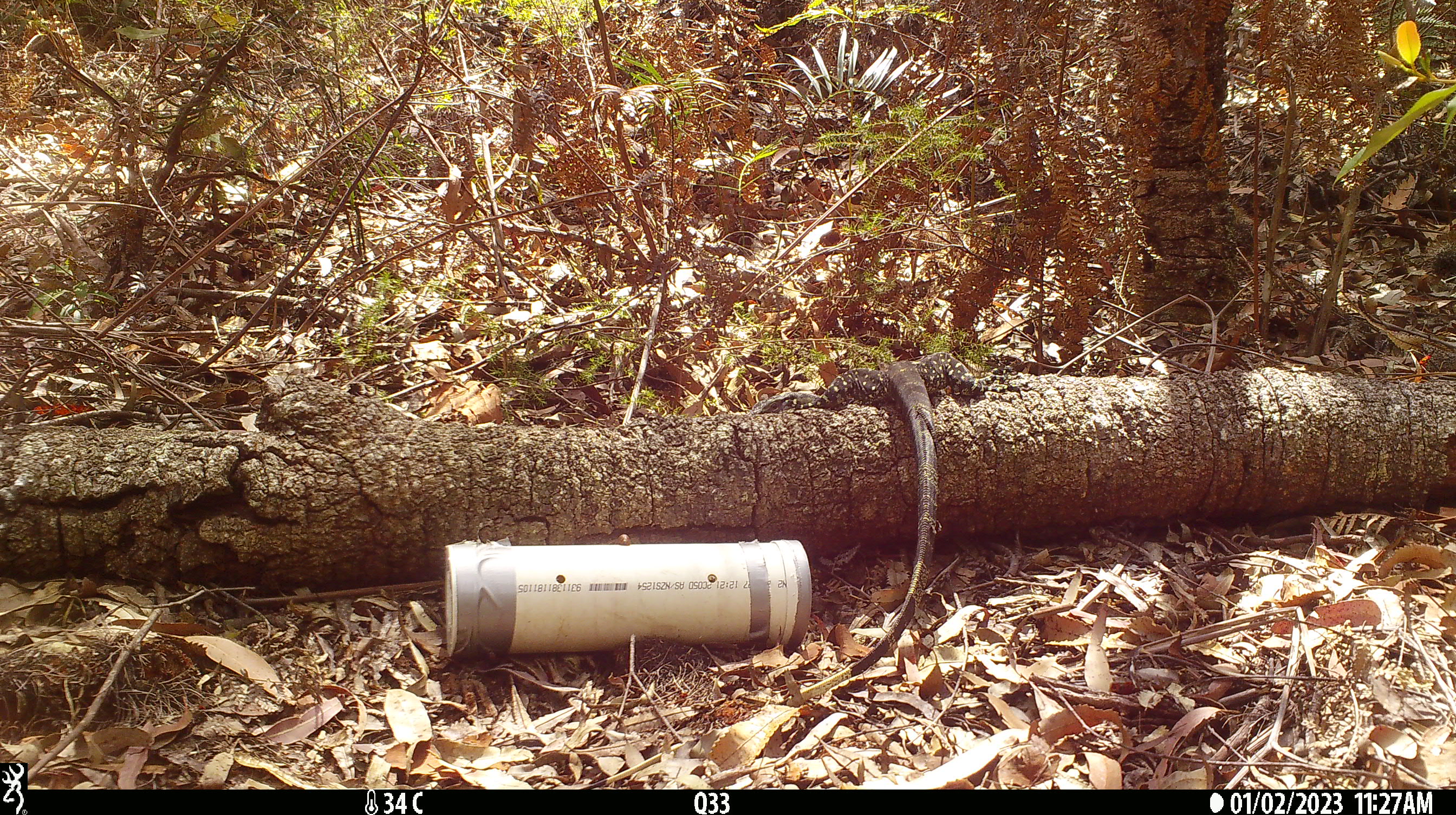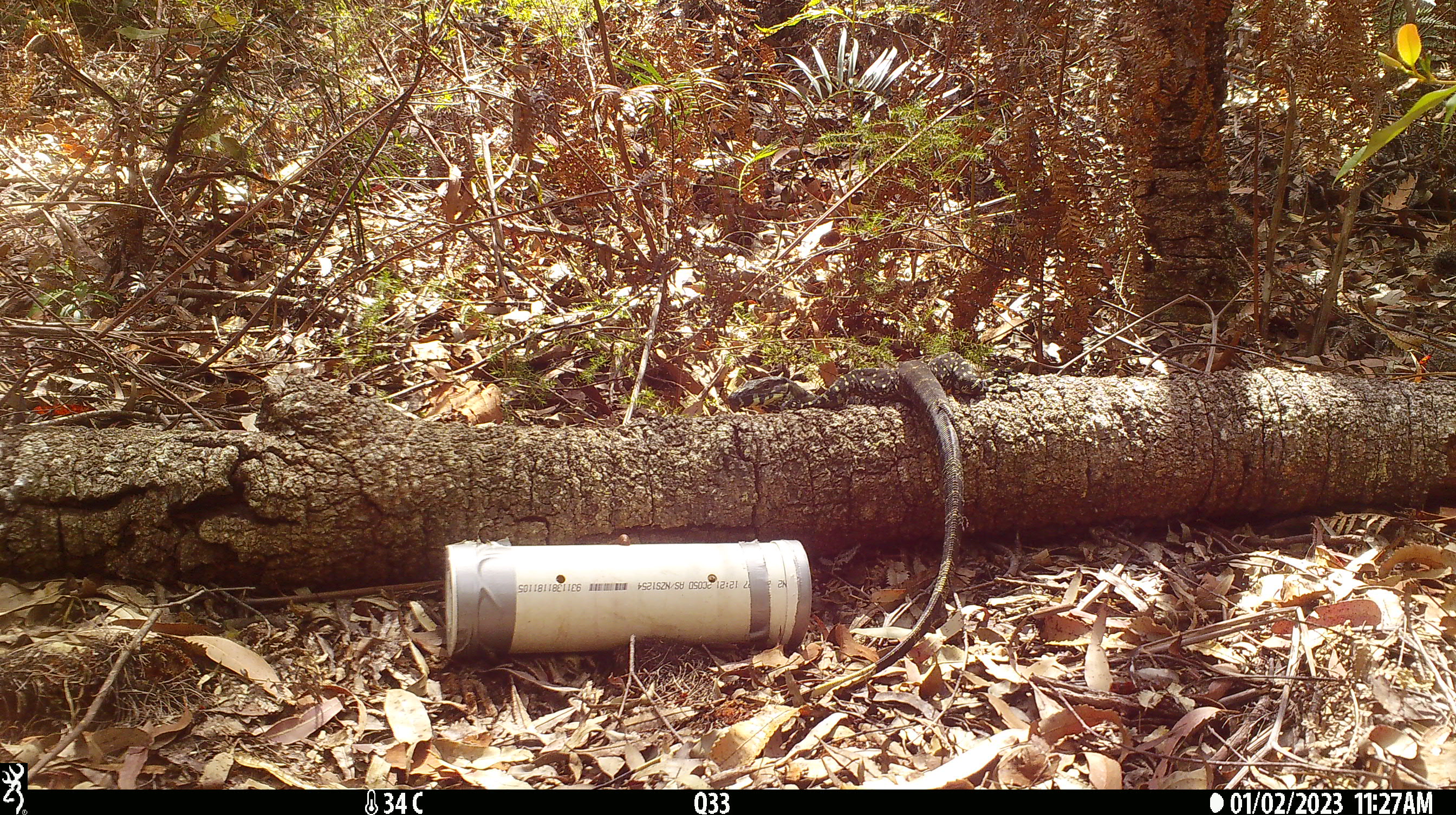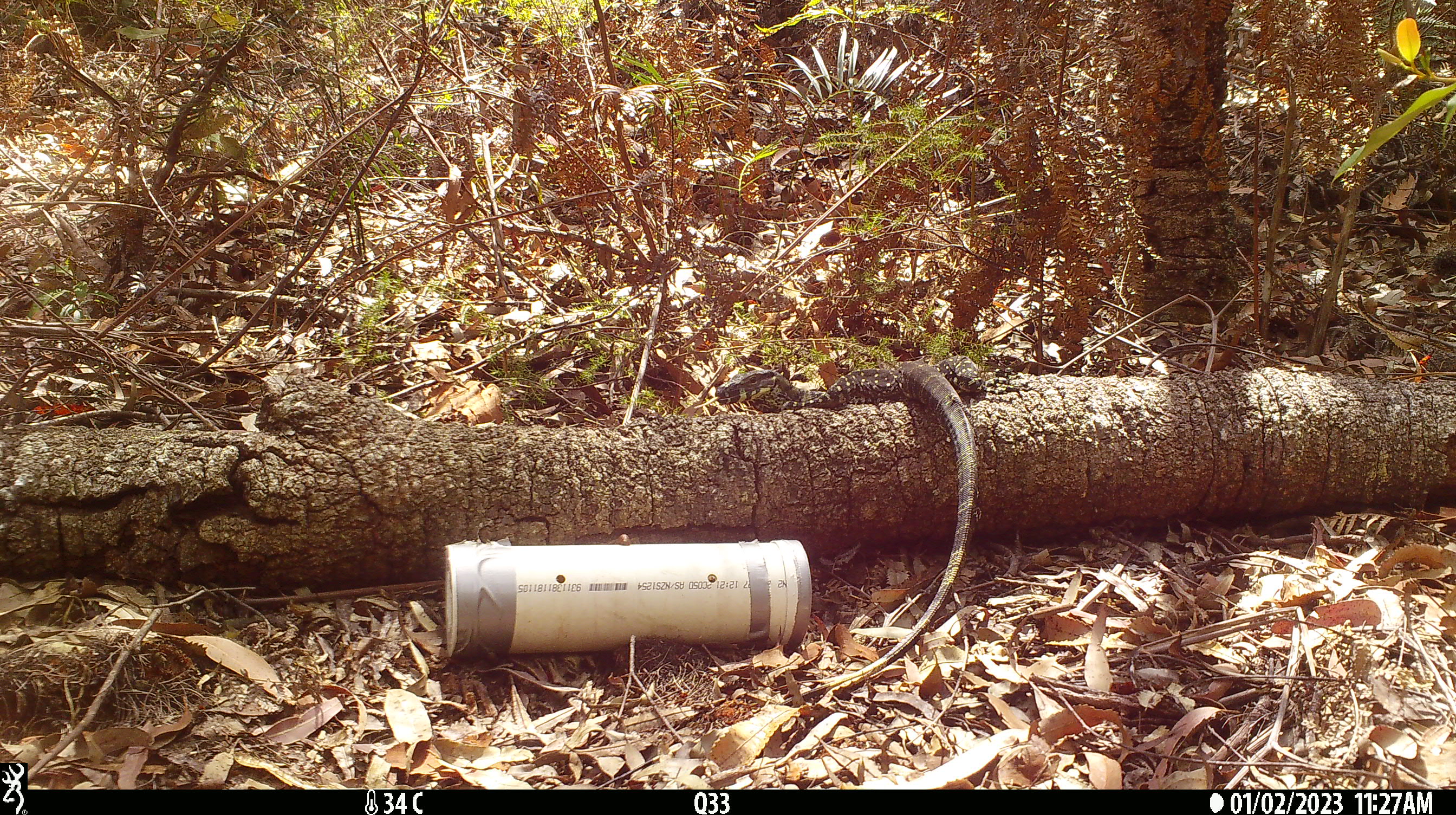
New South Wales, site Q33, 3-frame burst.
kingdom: Animalia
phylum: Chordata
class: Reptilia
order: Squamata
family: Varanidae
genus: Varanus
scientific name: Varanus varius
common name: lace monitor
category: goanna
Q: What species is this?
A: Goanna (lace monitor) (Varanus varius).